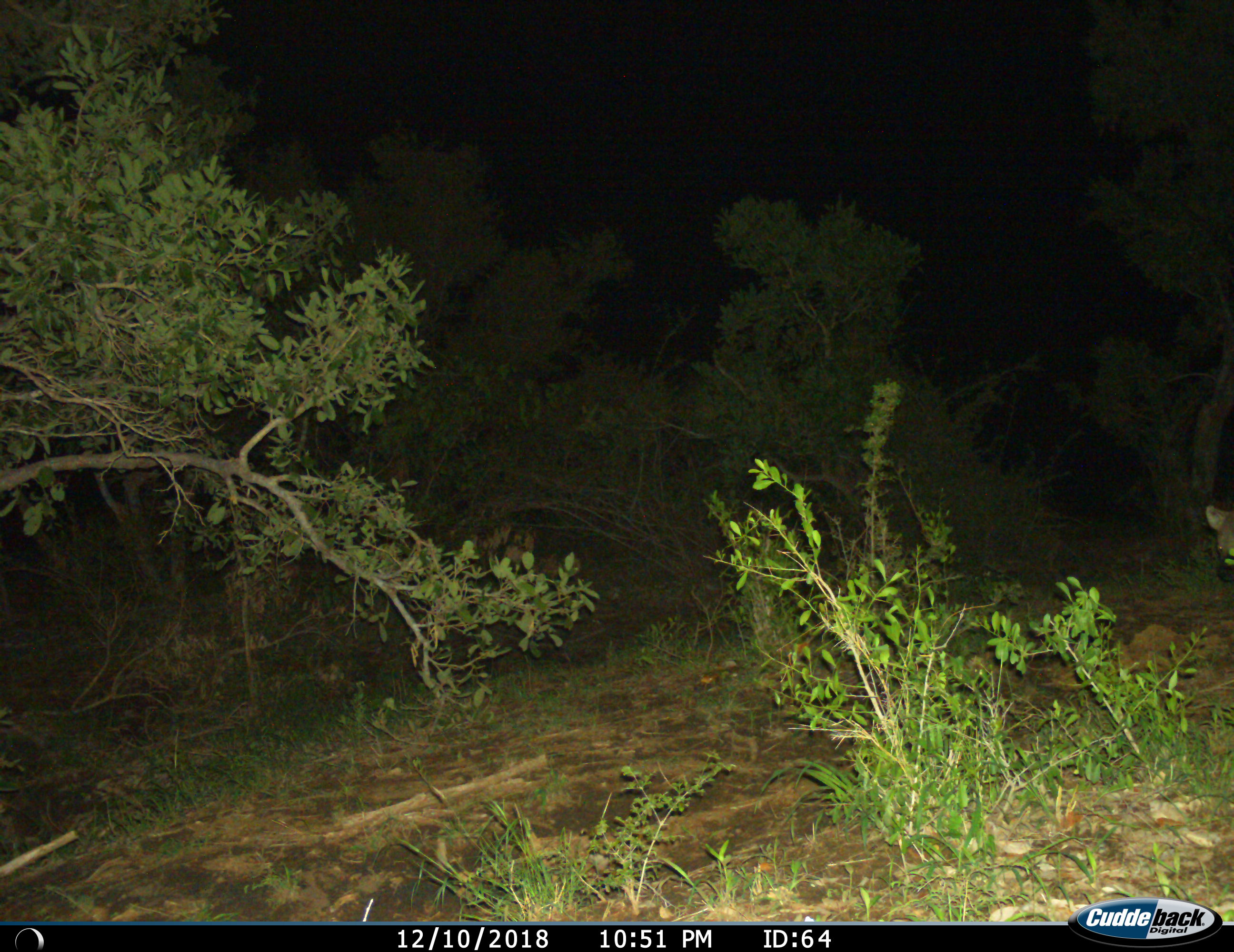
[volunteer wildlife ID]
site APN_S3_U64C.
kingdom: Animalia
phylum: Chordata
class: Mammalia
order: Carnivora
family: Hyaenidae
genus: Crocuta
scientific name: Crocuta crocuta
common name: spotted hyena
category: hyenaspotted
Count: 1.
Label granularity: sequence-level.